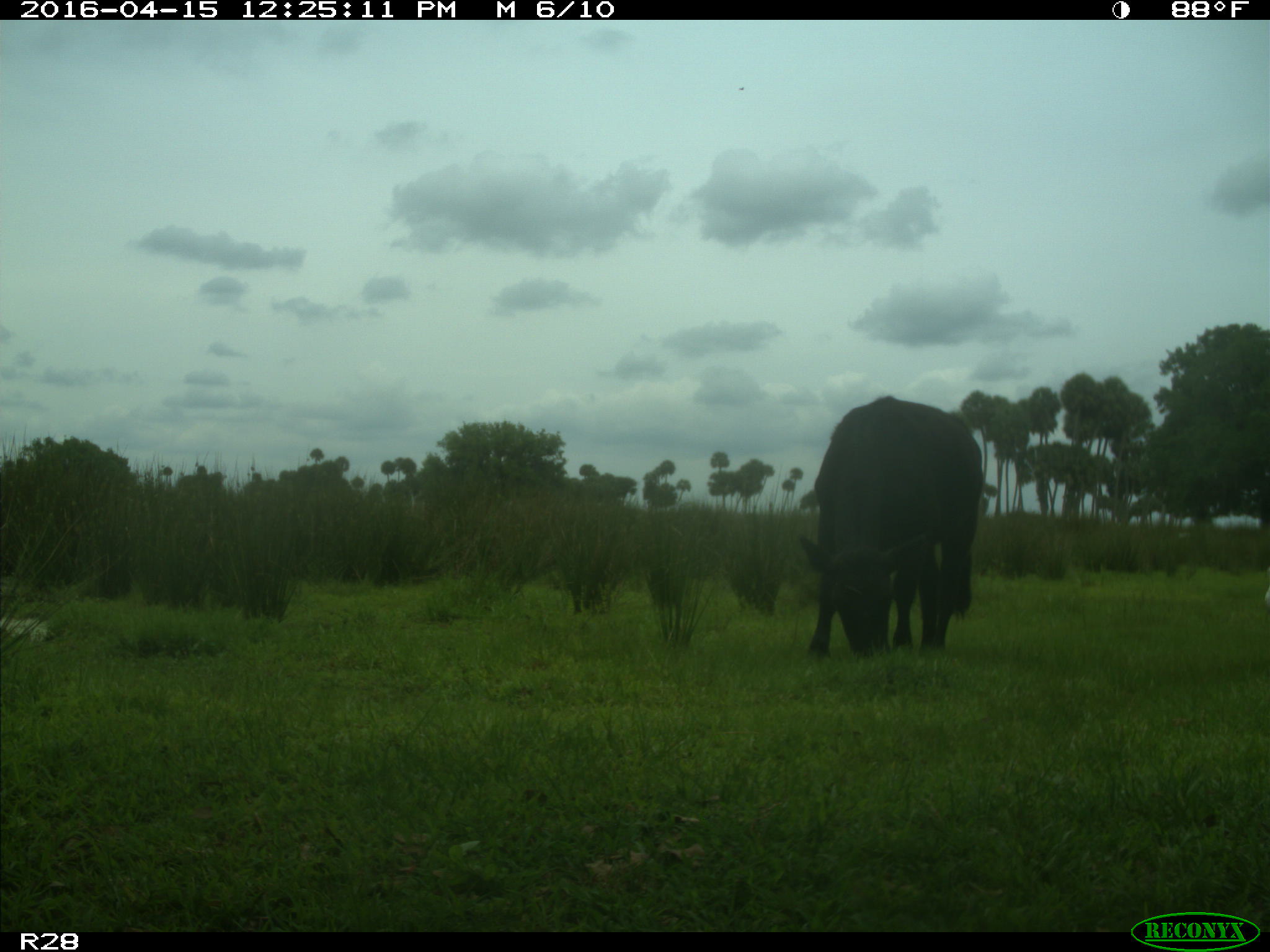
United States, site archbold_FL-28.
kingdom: Animalia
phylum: Chordata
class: Mammalia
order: Artiodactyla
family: Bovidae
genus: Bos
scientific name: Bos taurus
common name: domestic cow